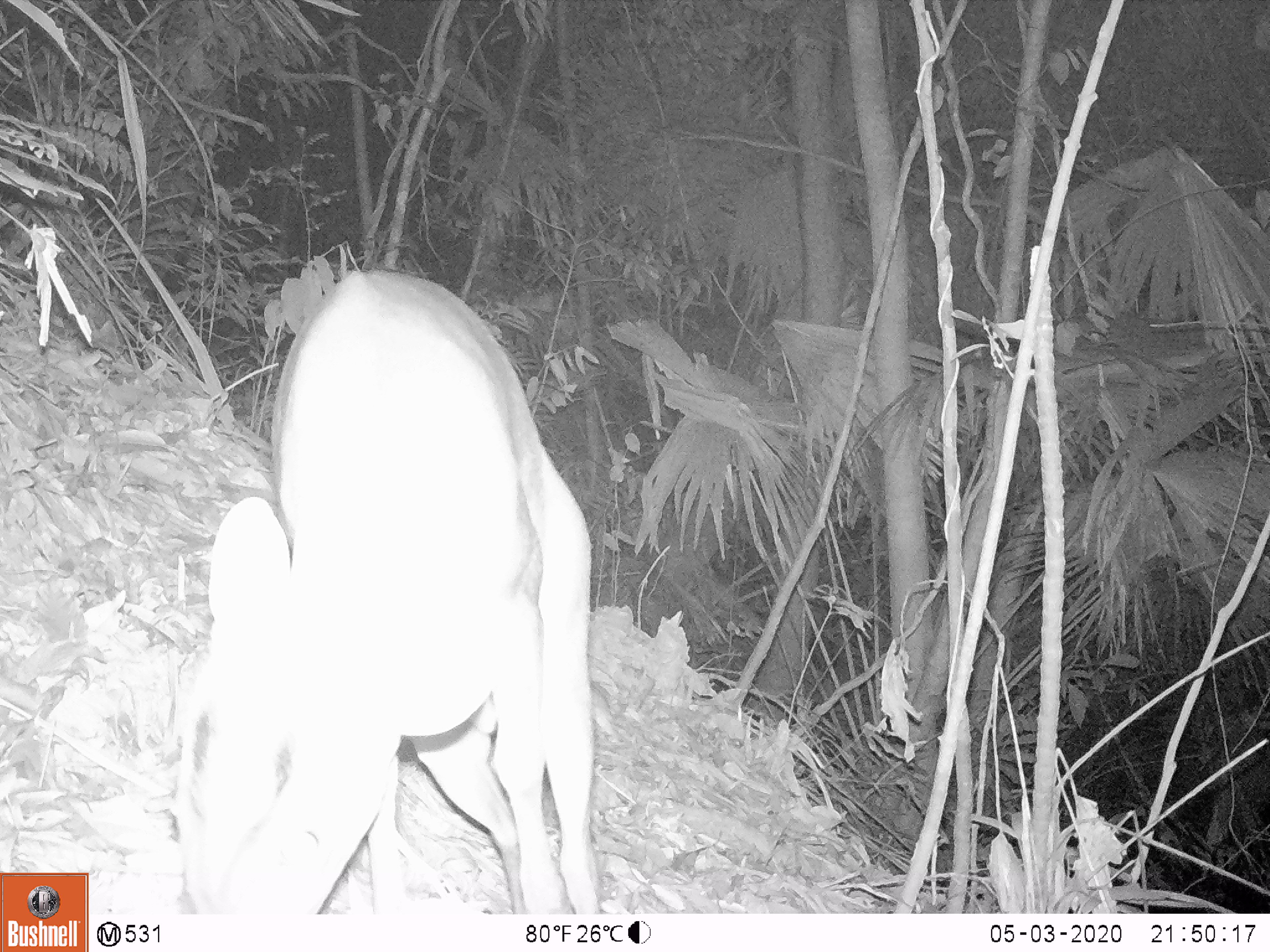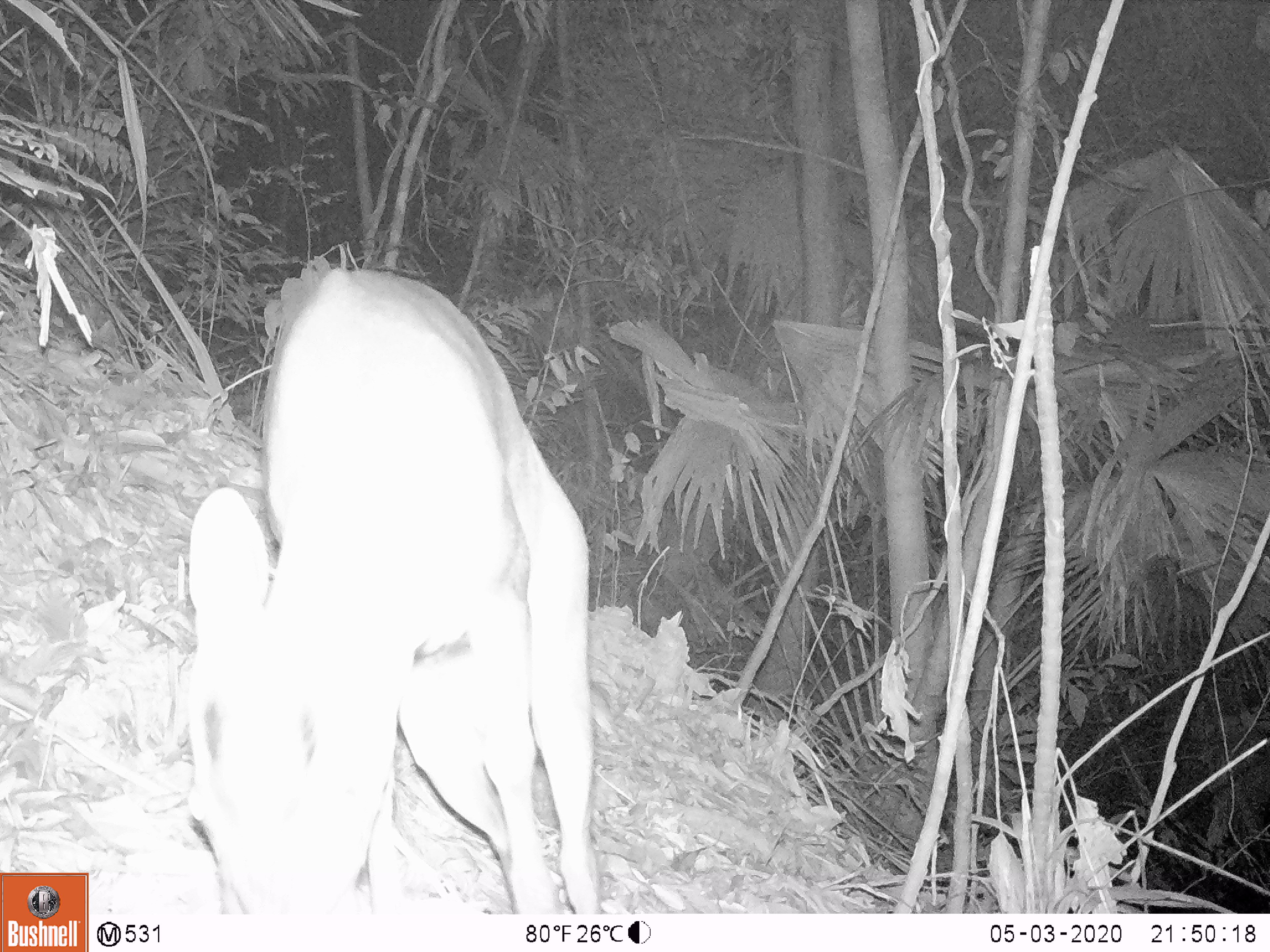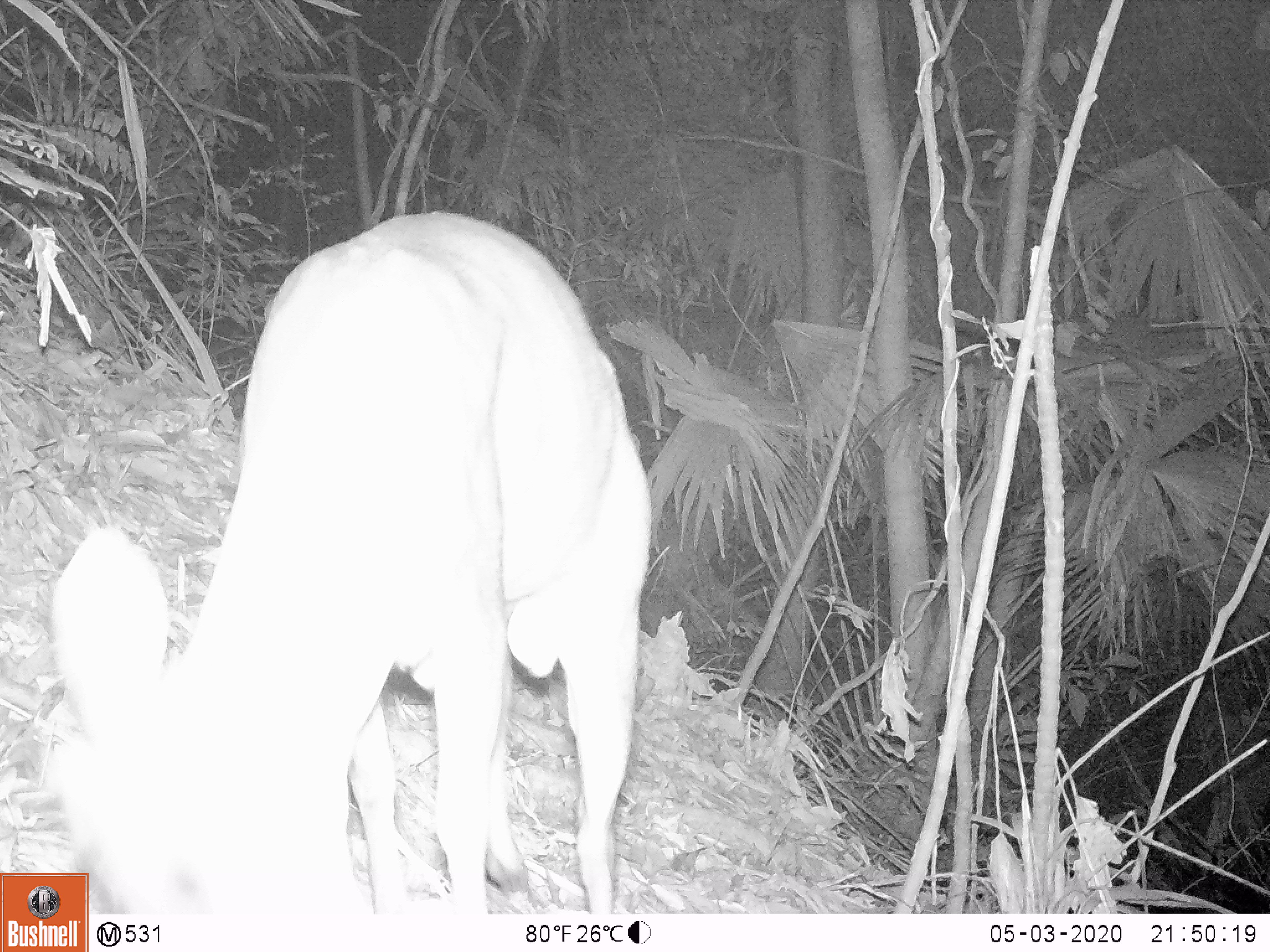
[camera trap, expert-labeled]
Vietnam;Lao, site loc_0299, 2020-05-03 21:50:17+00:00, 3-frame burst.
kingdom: Animalia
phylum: Chordata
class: Mammalia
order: Artiodactyla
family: Cervidae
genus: Muntiacus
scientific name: Muntiacus rooseveltorum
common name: roosevelt's muntjac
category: roosevelts muntjac group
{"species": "roosevelts muntjac group (roosevelt's muntjac) (Muntiacus rooseveltorum)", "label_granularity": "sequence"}